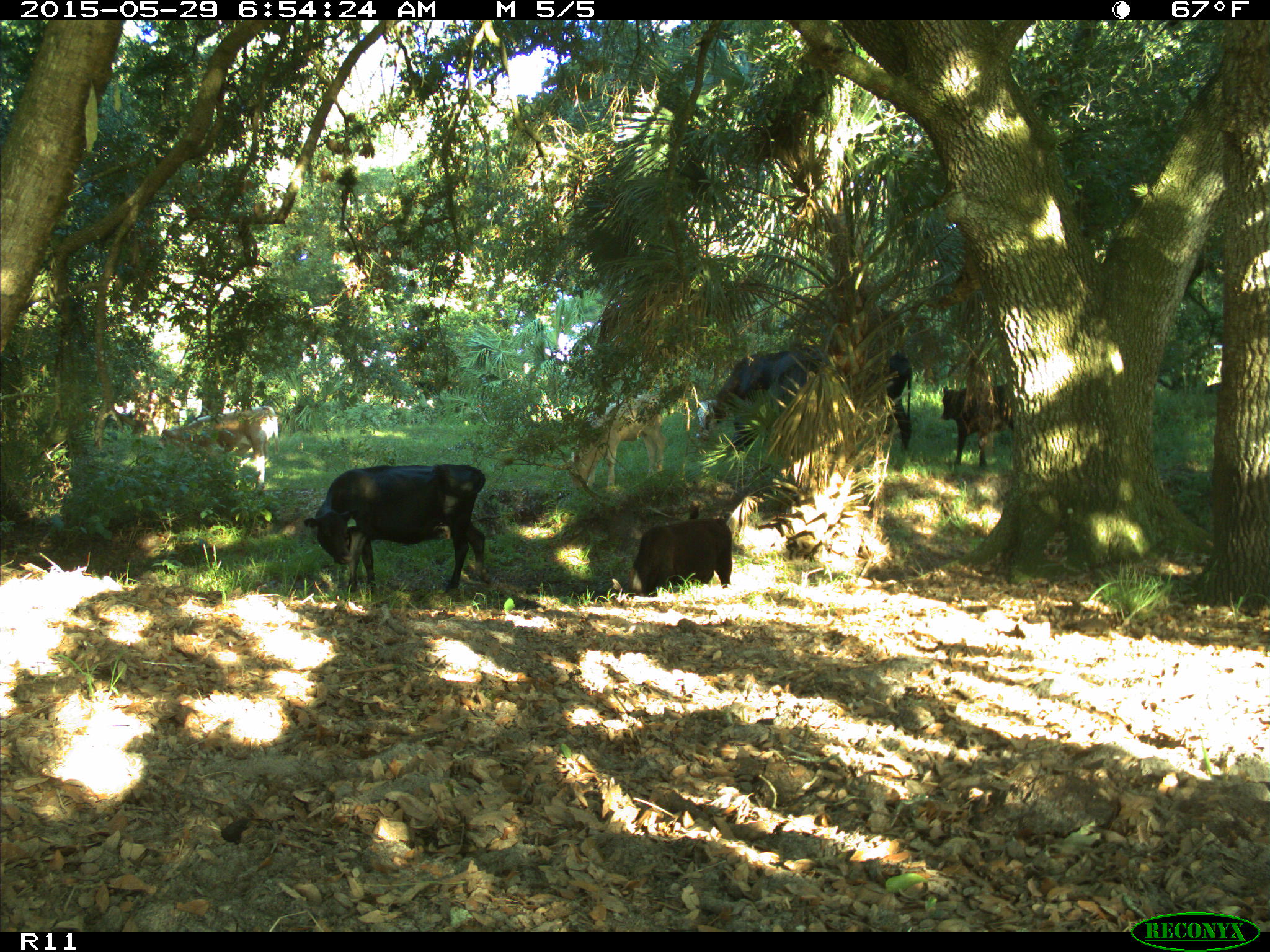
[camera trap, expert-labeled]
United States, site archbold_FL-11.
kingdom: Animalia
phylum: Chordata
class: Mammalia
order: Artiodactyla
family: Bovidae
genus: Bos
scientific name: Bos taurus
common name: domestic cow